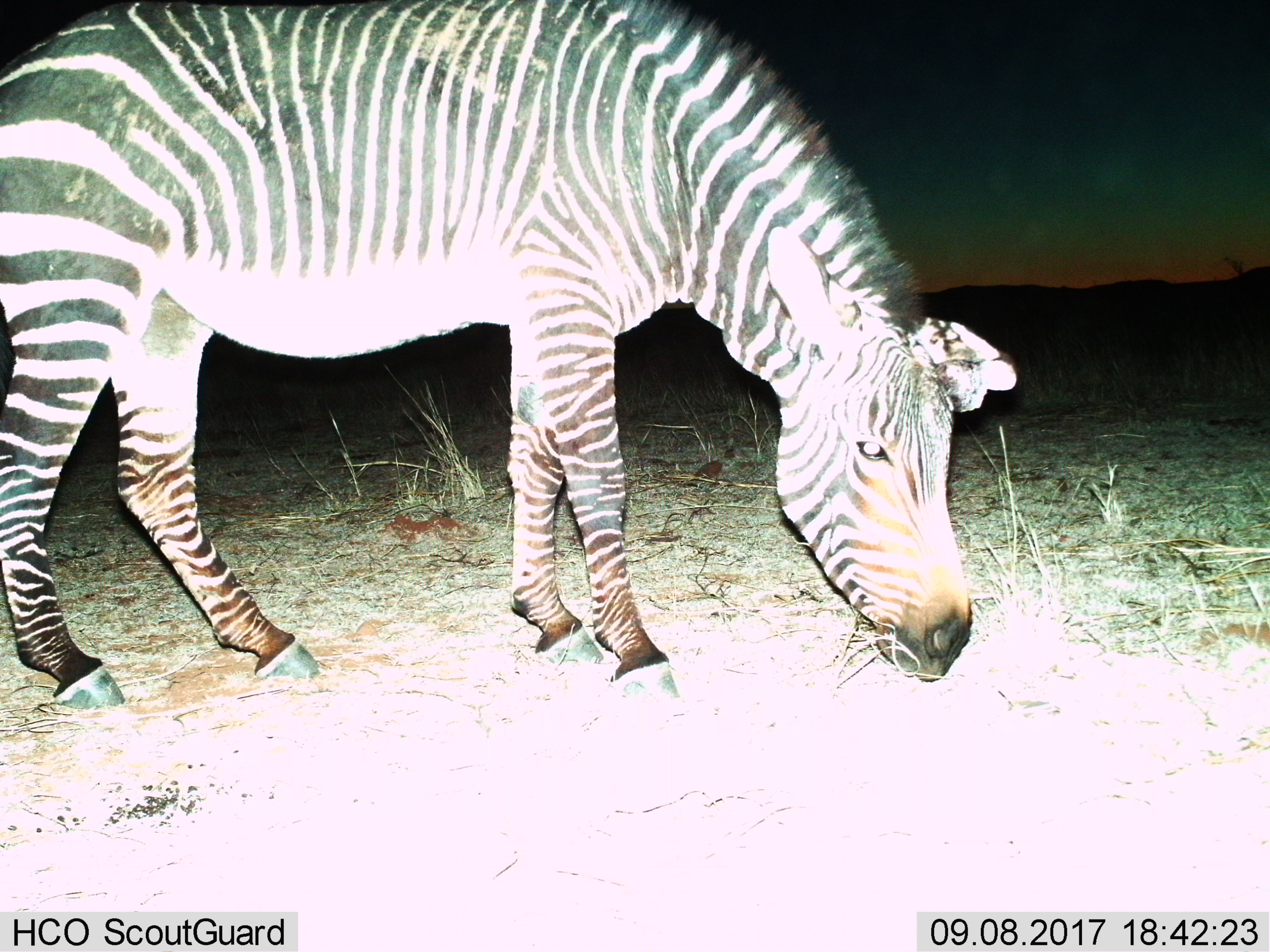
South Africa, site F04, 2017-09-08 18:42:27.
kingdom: Animalia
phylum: Chordata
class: Mammalia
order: Perissodactyla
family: Equidae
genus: Equus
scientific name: Equus zebra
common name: mountain zebra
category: zebramountain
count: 1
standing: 33%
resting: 0%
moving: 11%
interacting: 11%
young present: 0%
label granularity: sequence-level